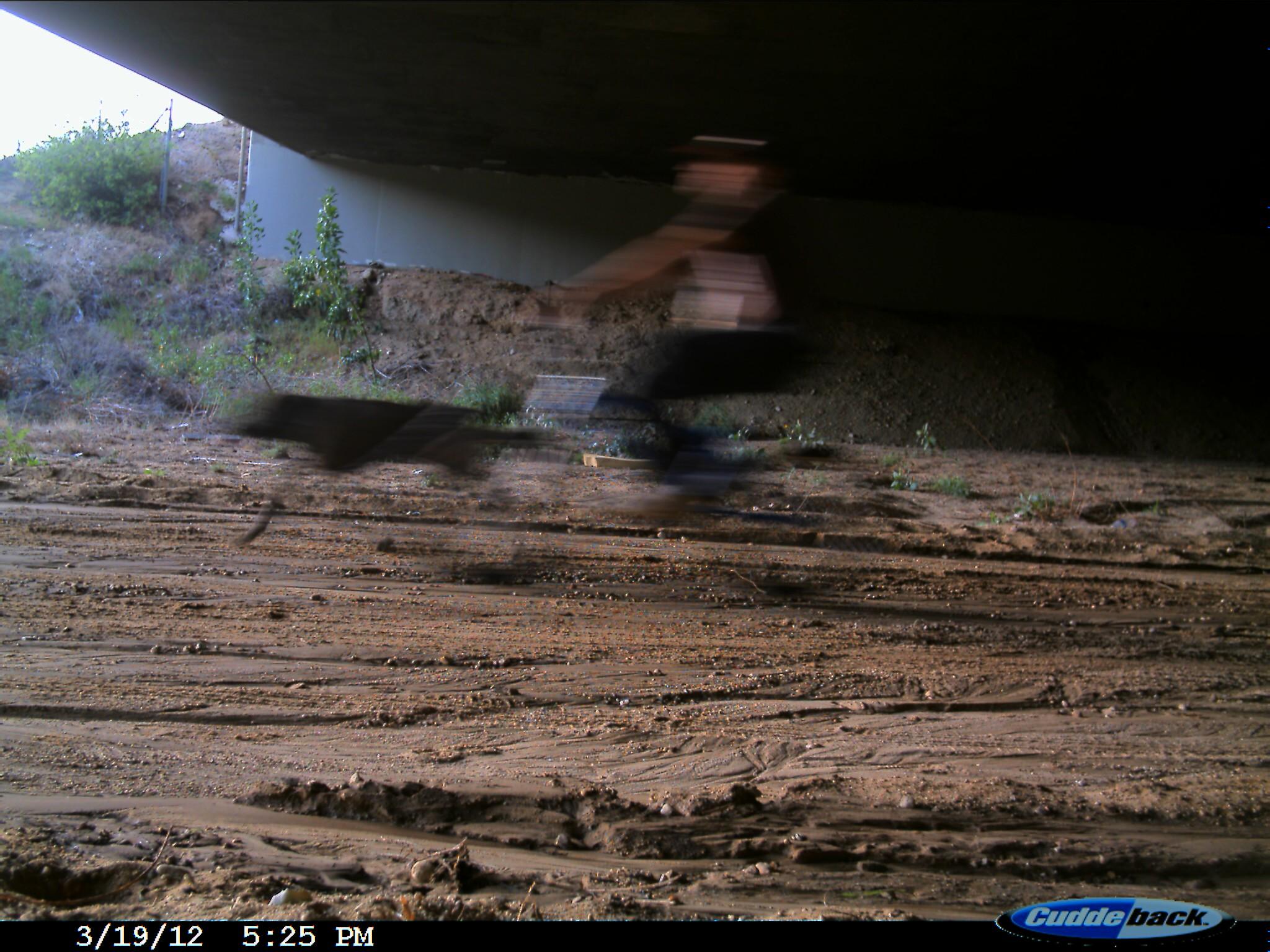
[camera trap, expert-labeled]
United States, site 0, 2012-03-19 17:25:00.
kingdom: Animalia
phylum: Chordata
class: Mammalia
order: Carnivora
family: Canidae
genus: Canis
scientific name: Canis familiaris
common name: domestic dog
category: dog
Dog (domestic dog) (Canis familiaris).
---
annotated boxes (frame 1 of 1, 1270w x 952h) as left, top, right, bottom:
dog: 222, 390, 568, 592